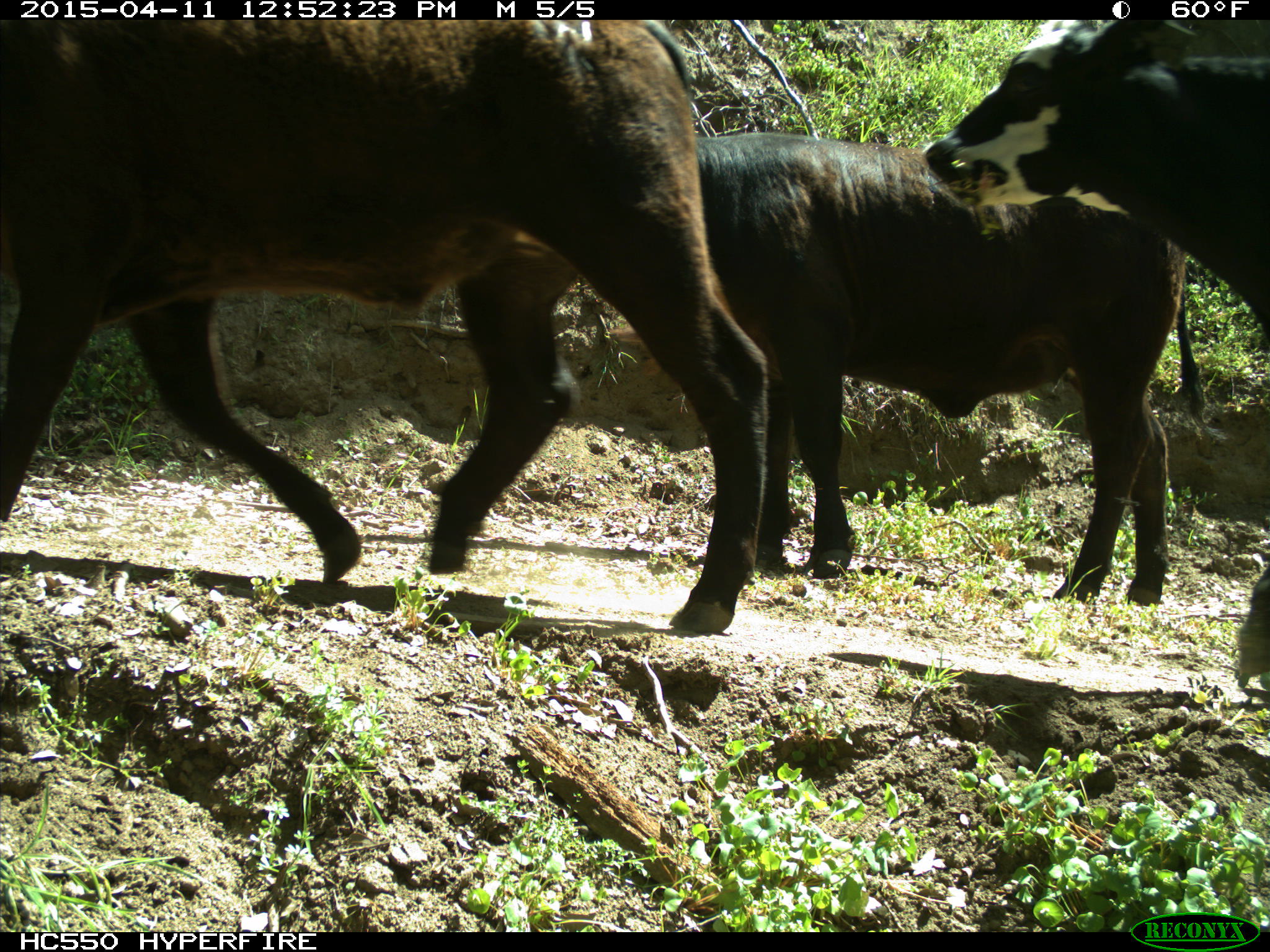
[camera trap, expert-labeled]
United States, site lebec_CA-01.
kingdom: Animalia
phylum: Chordata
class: Mammalia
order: Artiodactyla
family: Bovidae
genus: Bos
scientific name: Bos taurus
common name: domestic cow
Bos taurus (domestic cow).